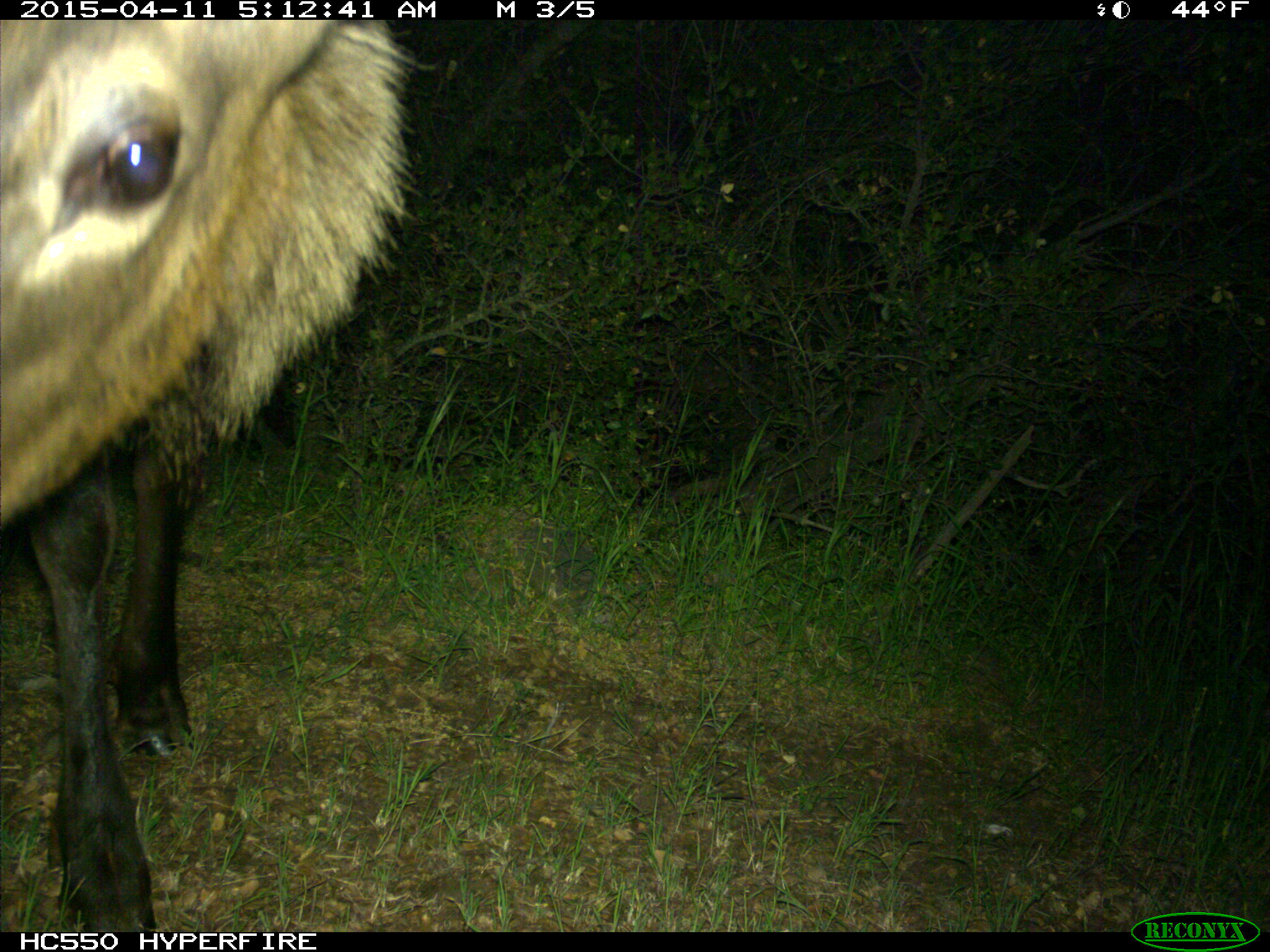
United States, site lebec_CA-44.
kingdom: Animalia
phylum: Chordata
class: Mammalia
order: Artiodactyla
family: Cervidae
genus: Cervus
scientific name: Cervus canadensis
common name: elk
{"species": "Cervus canadensis (elk)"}